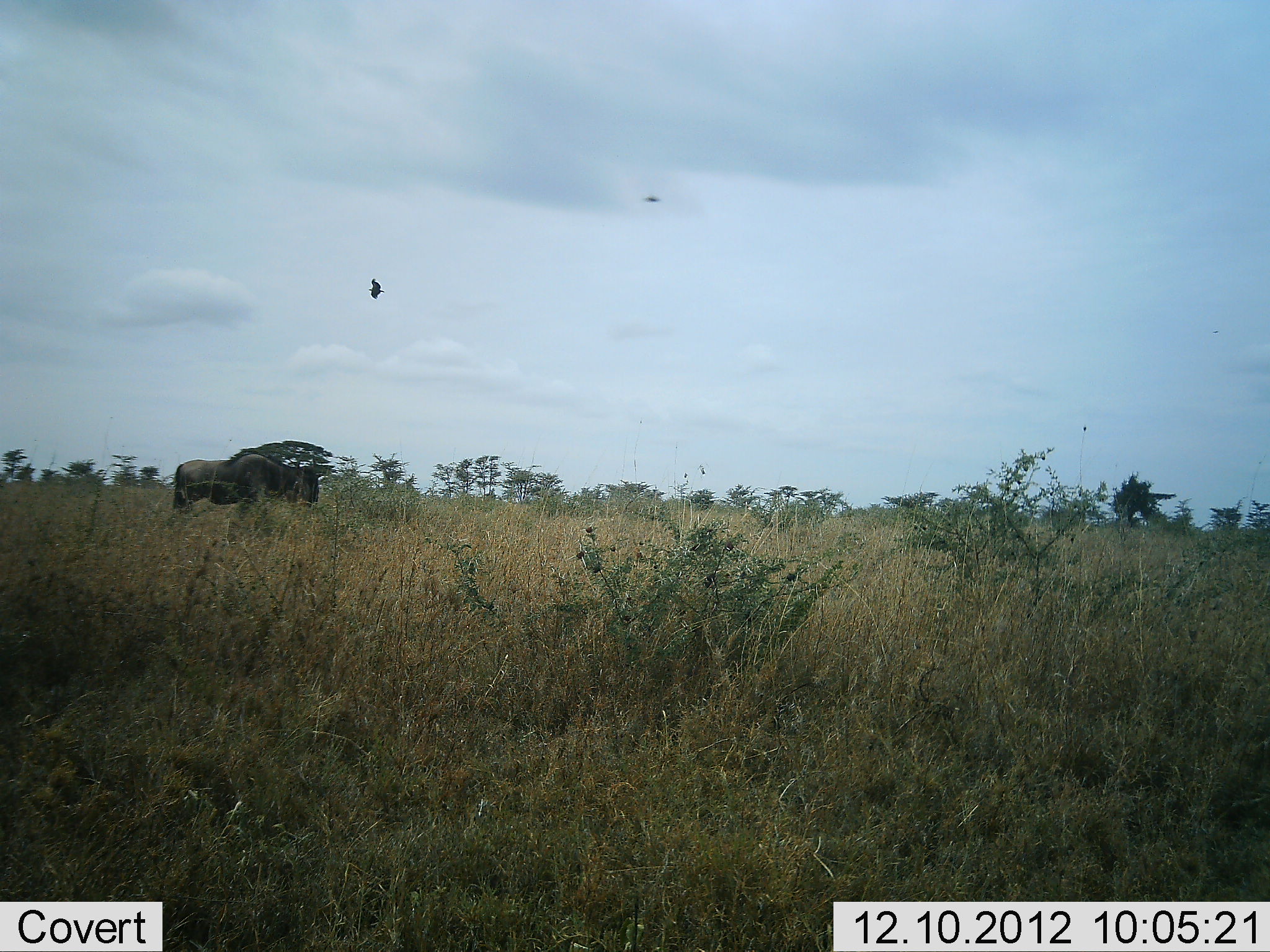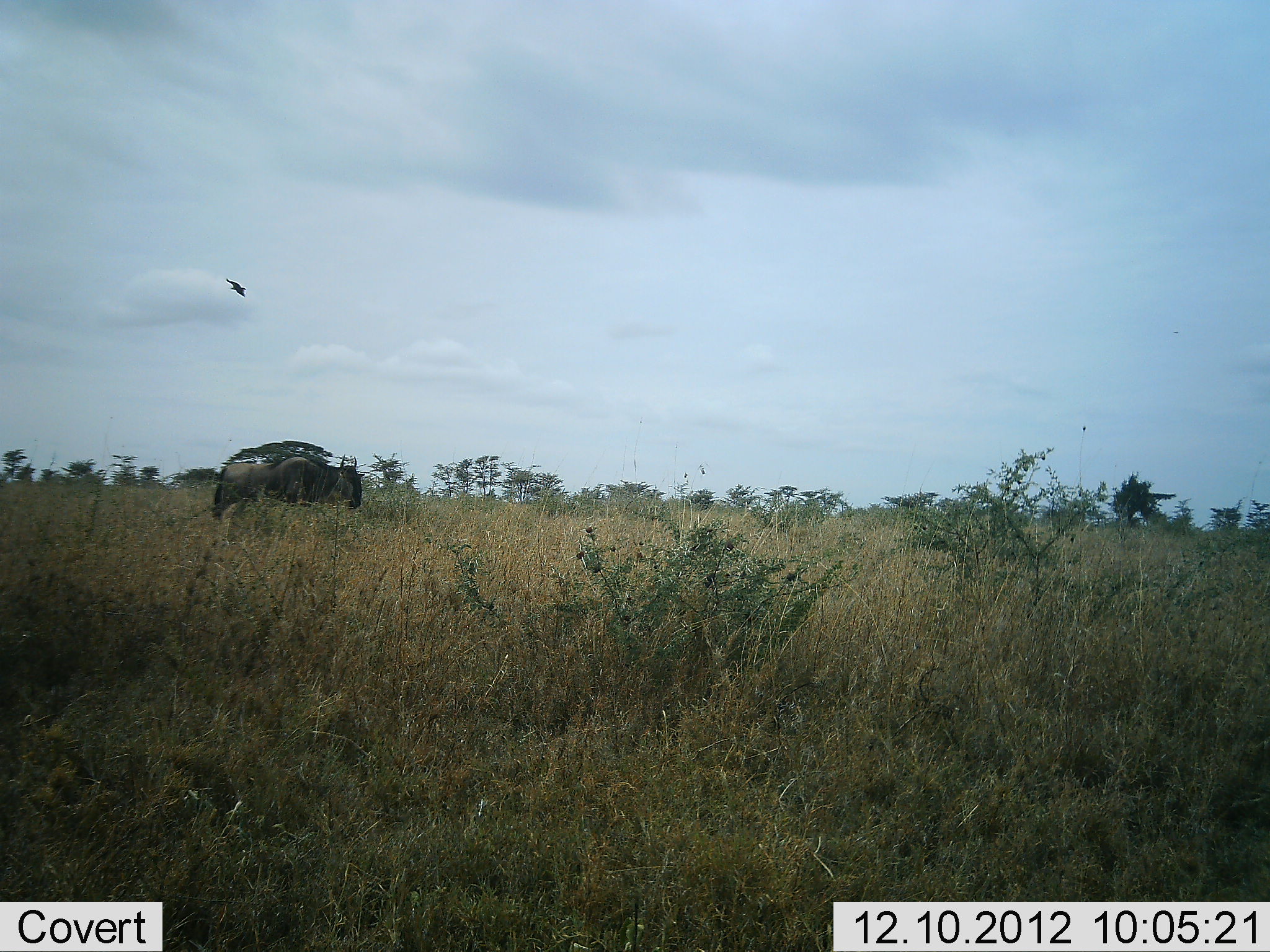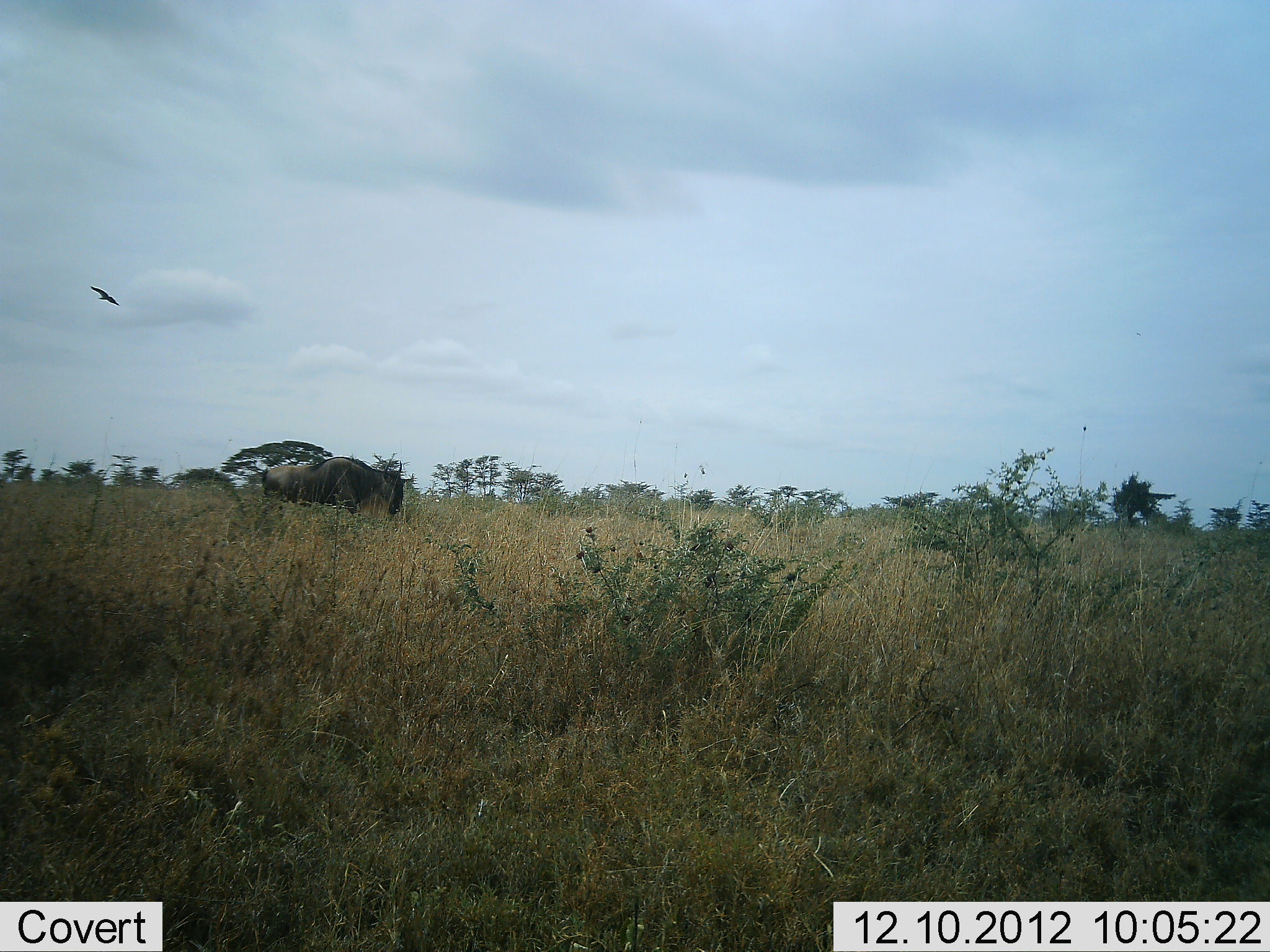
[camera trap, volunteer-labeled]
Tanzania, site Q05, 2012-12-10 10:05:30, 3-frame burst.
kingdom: Animalia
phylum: Chordata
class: Aves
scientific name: Aves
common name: bird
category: otherbird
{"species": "otherbird (bird) (Aves)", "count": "1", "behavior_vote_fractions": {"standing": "0%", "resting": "0%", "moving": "100%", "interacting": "0%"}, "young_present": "0%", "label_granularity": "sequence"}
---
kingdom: Animalia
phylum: Chordata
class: Mammalia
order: Artiodactyla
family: Bovidae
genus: Connochaetes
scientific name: Connochaetes taurinus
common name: blue wildebeest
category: wildebeest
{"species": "wildebeest (blue wildebeest) (Connochaetes taurinus)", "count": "1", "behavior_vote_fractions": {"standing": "7%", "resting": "0%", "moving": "100%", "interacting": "0%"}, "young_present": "0%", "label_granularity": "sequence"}